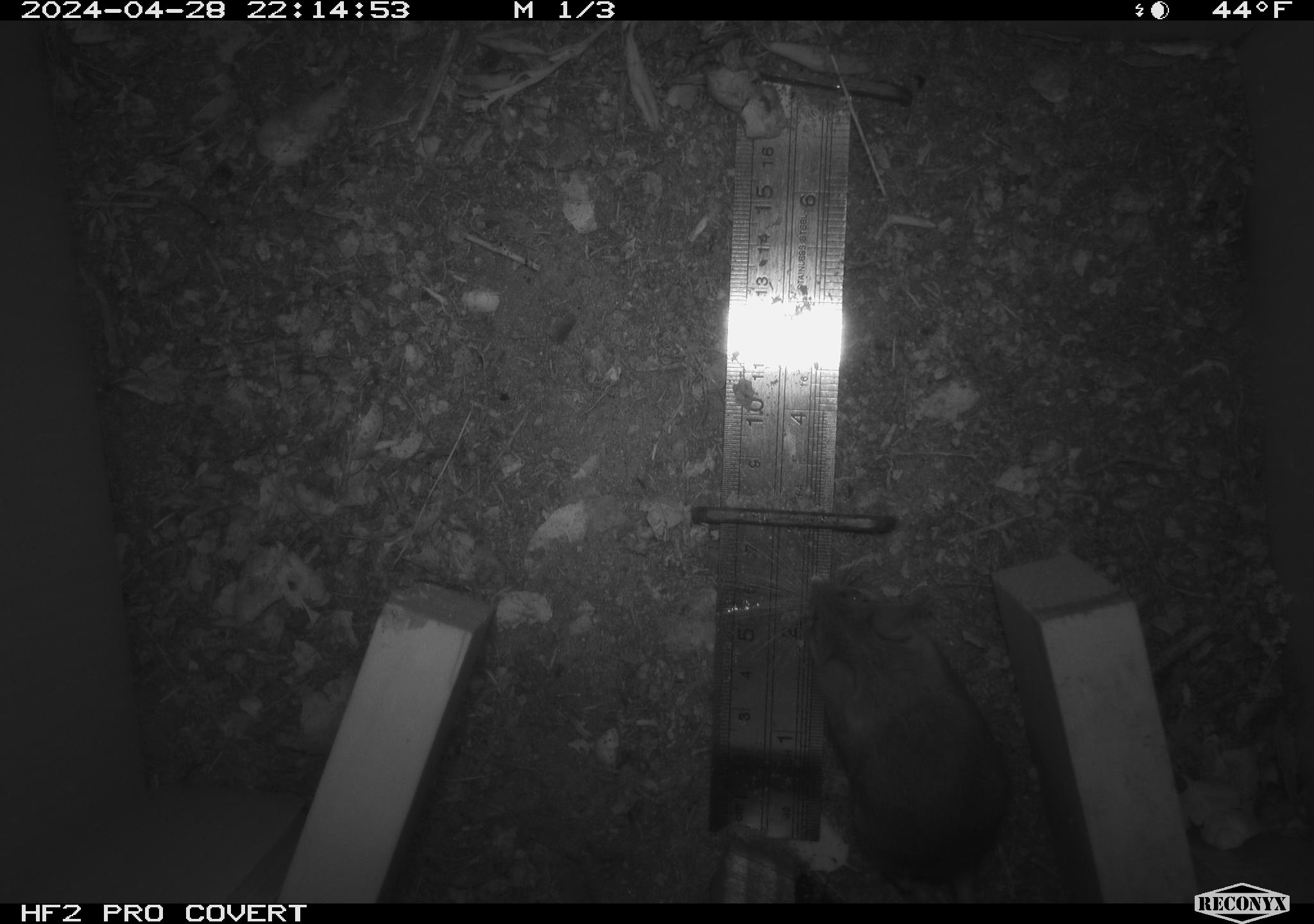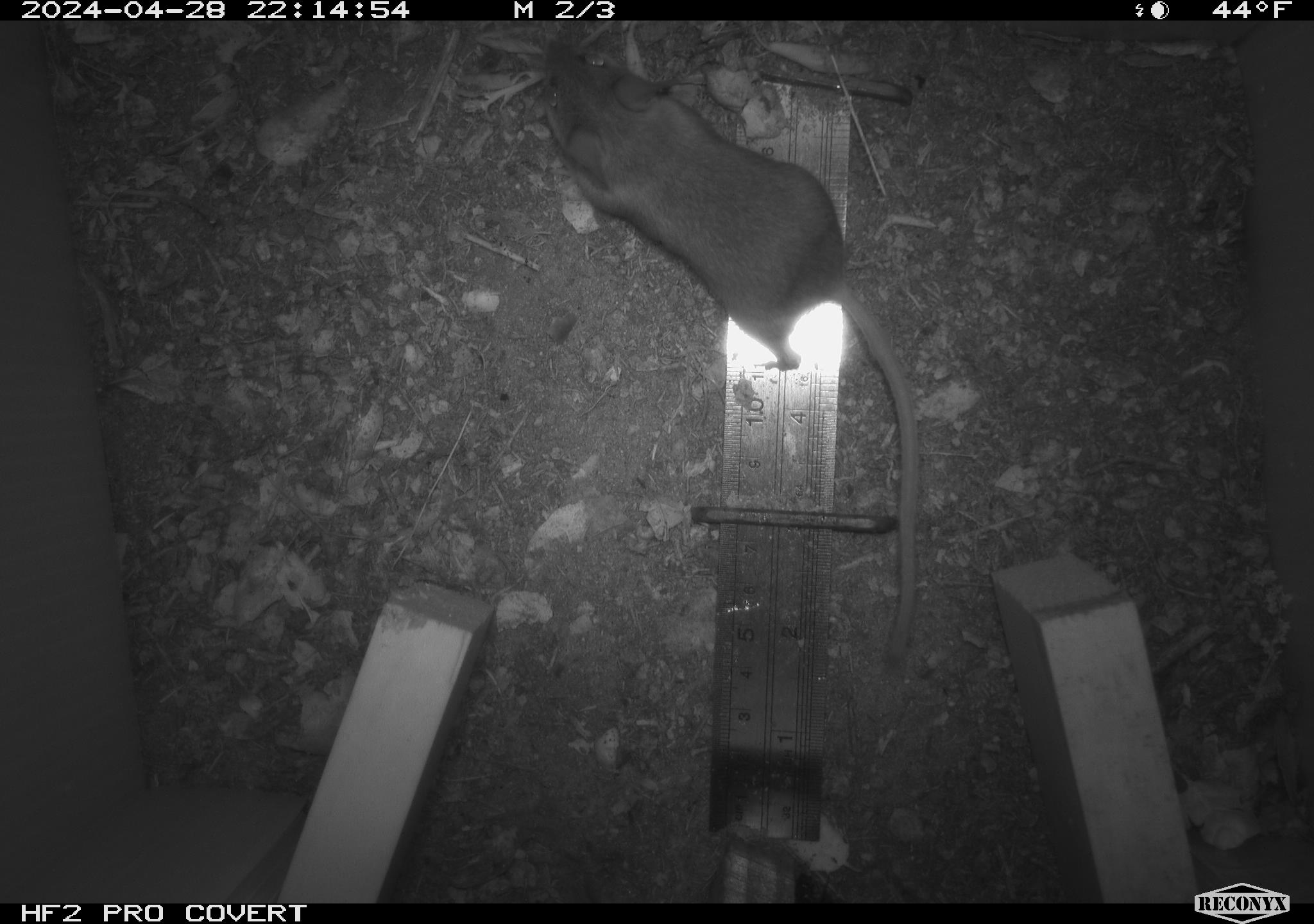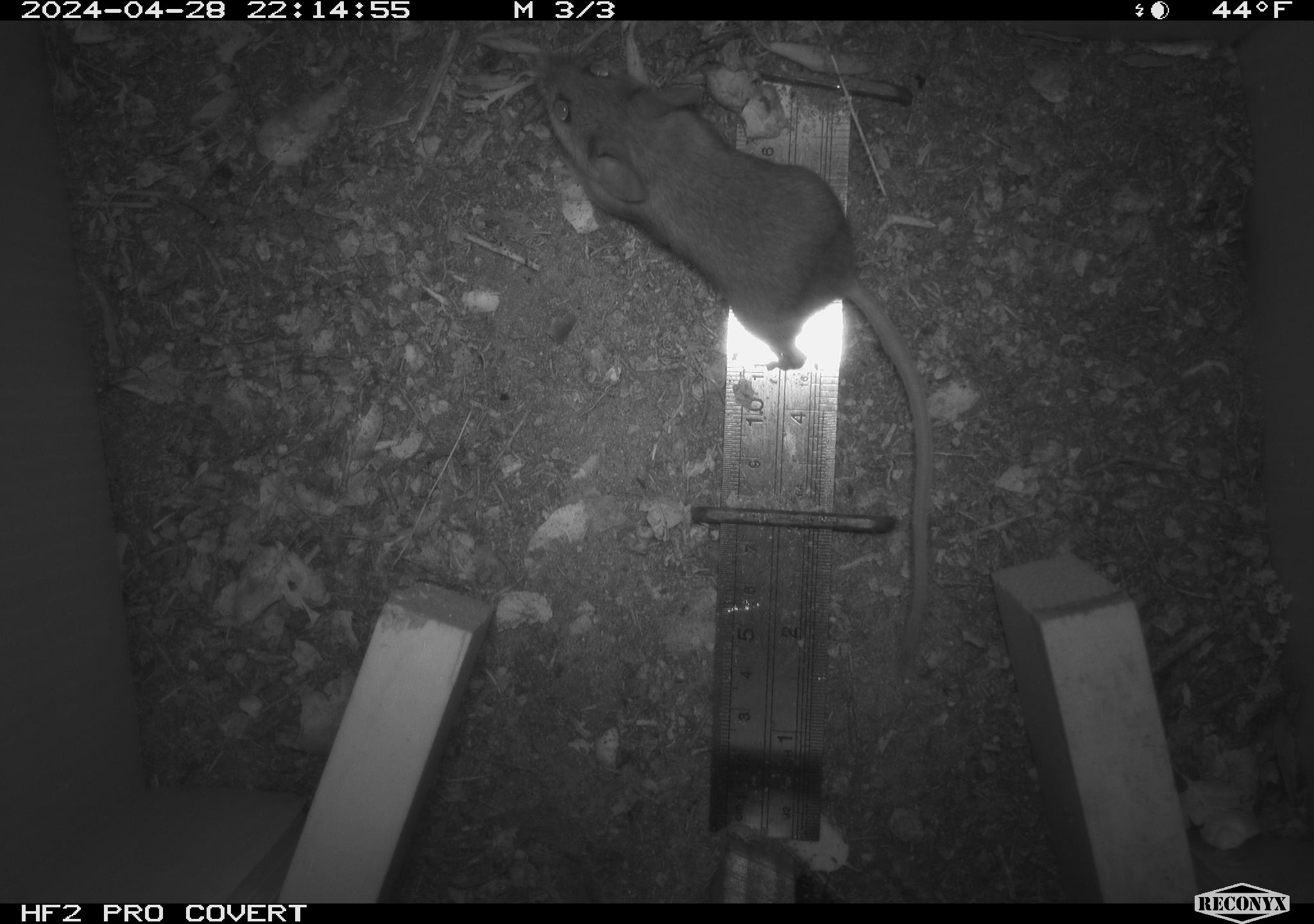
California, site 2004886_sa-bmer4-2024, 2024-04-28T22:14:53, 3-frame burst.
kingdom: Animalia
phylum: Chordata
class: Mammalia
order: Rodentia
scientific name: Rodentia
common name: mouse species